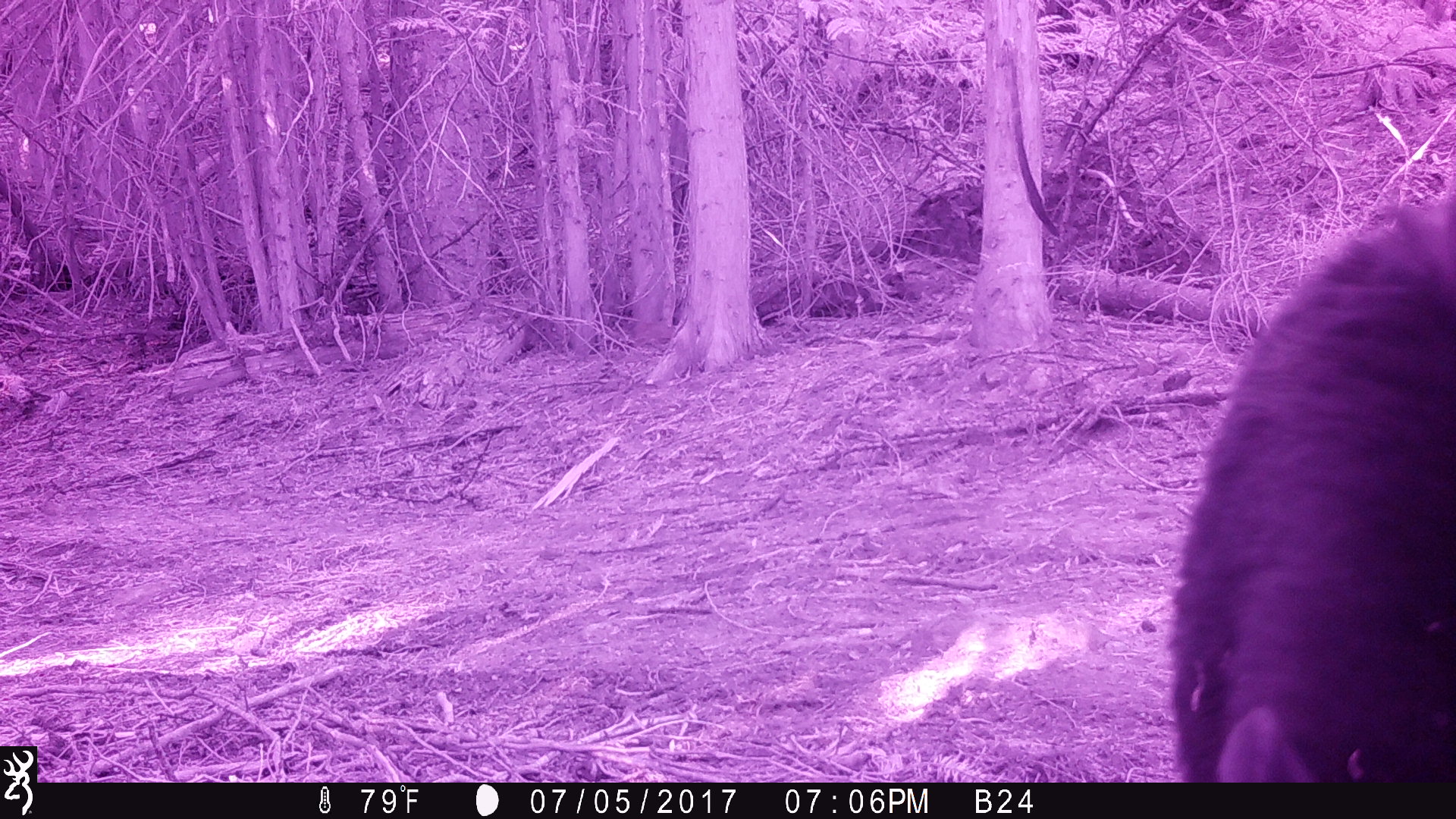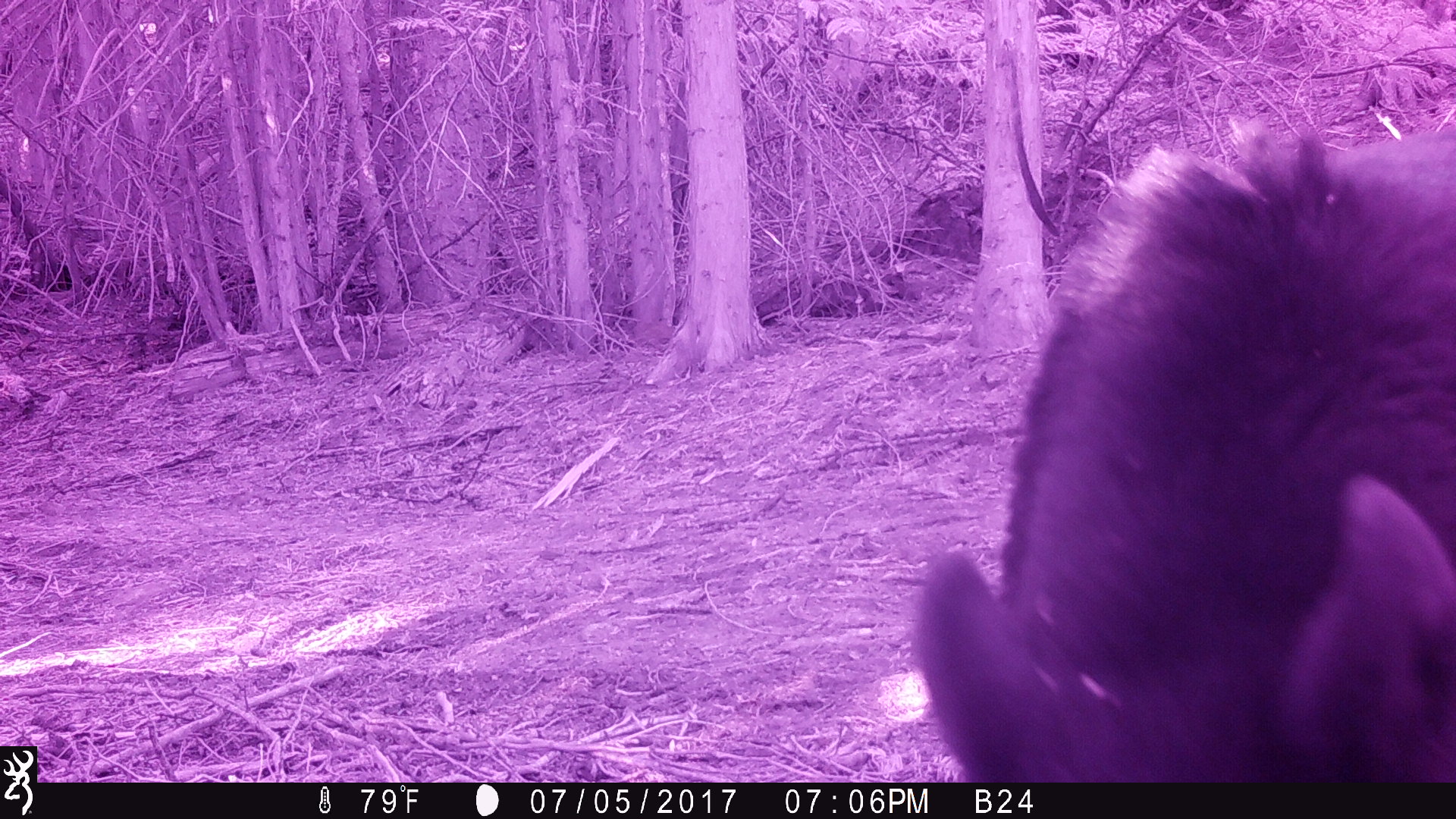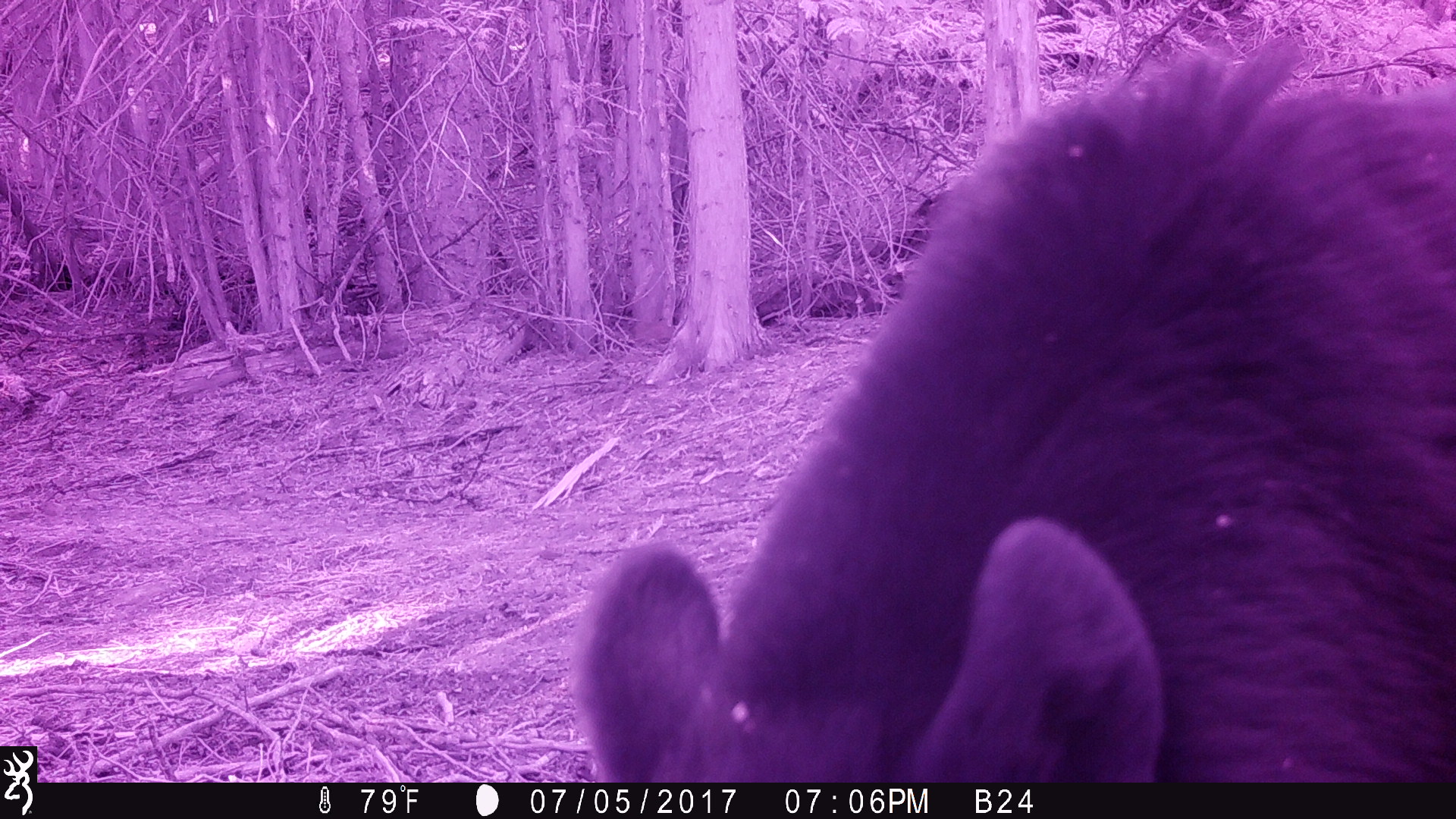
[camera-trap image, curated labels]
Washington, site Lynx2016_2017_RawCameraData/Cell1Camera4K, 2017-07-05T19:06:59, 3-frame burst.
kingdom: Animalia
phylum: Chordata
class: Mammalia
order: Carnivora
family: Ursidae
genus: Ursus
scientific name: Ursus americanus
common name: american black bear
Ursus americanus (american black bear). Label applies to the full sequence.